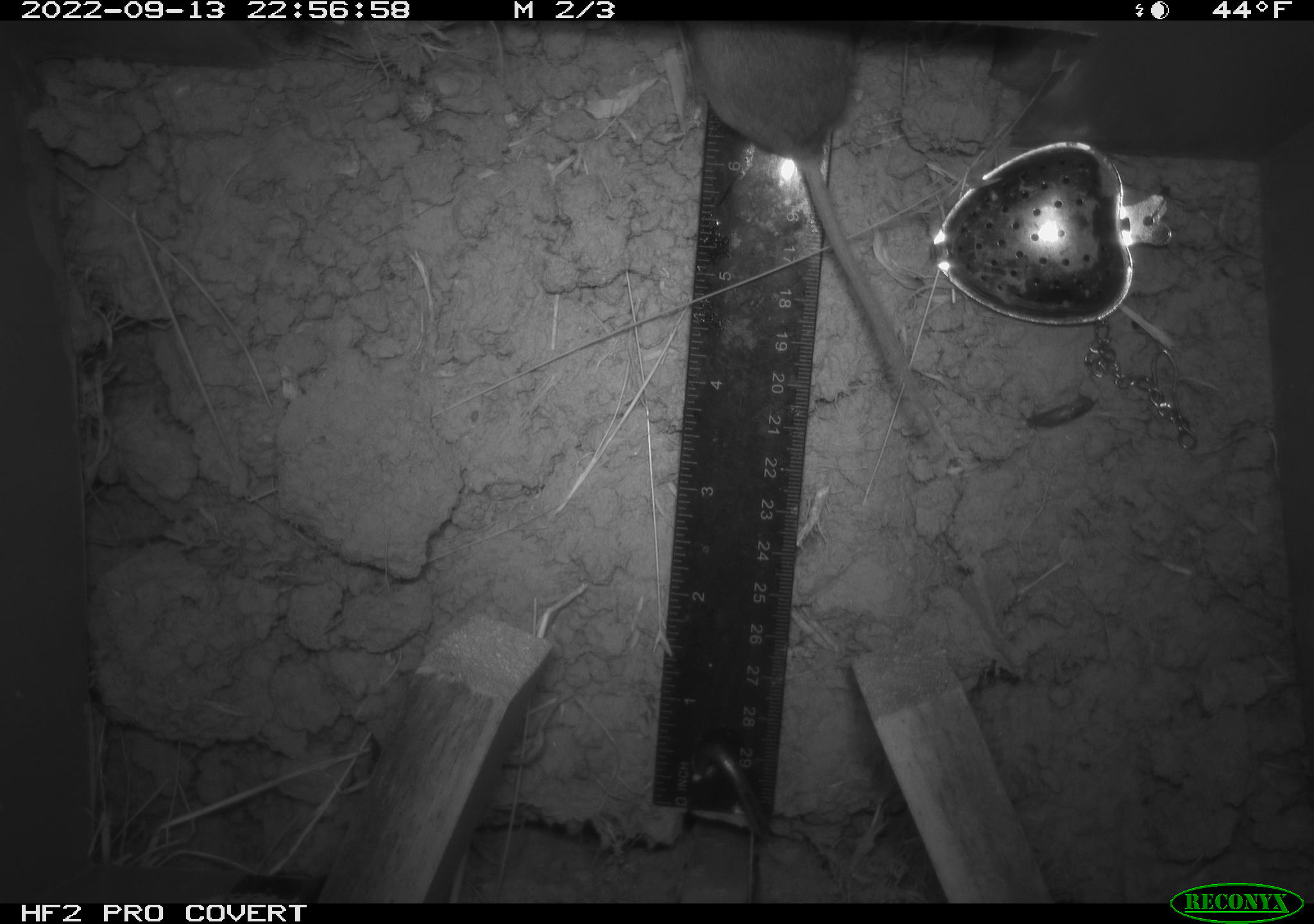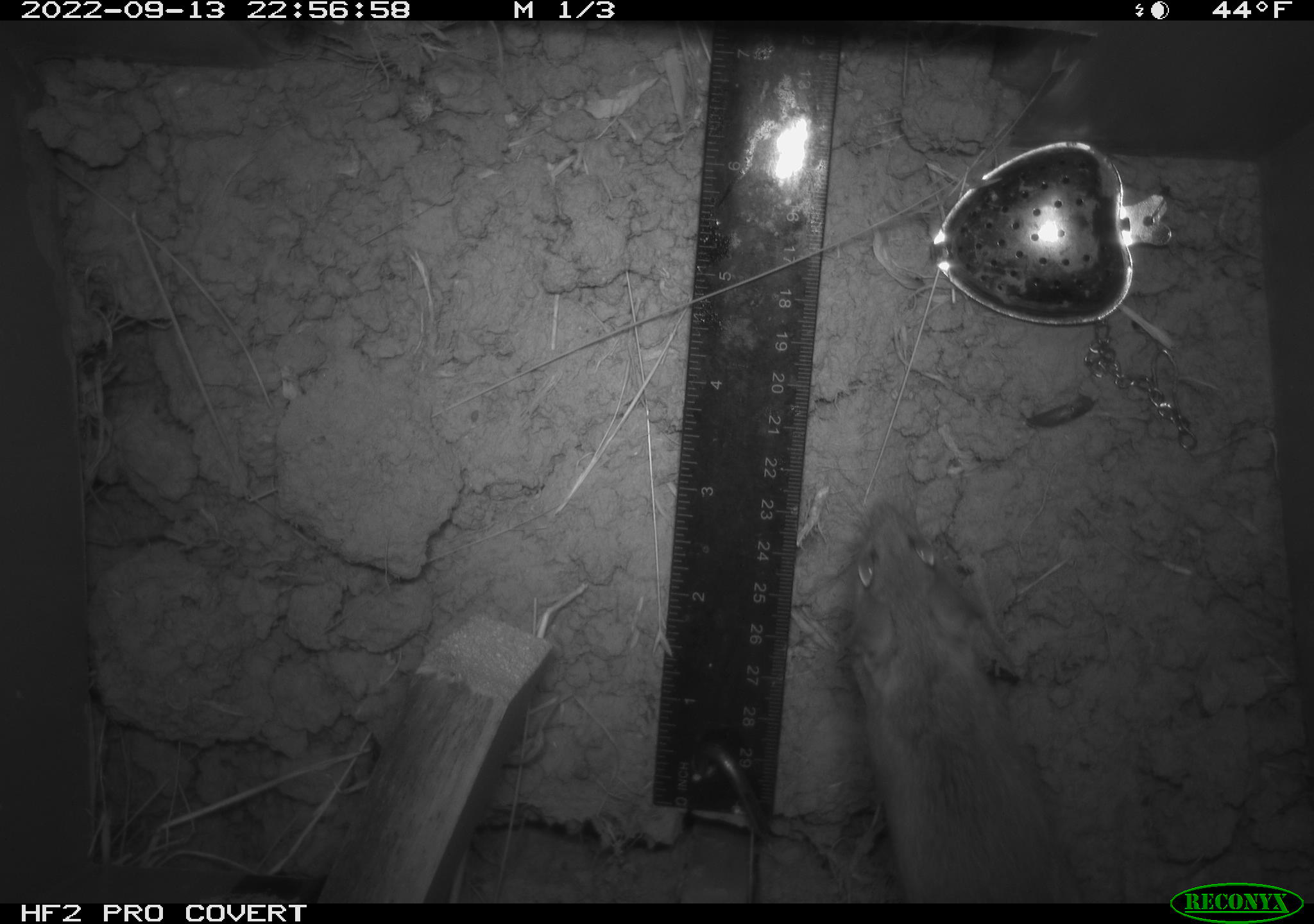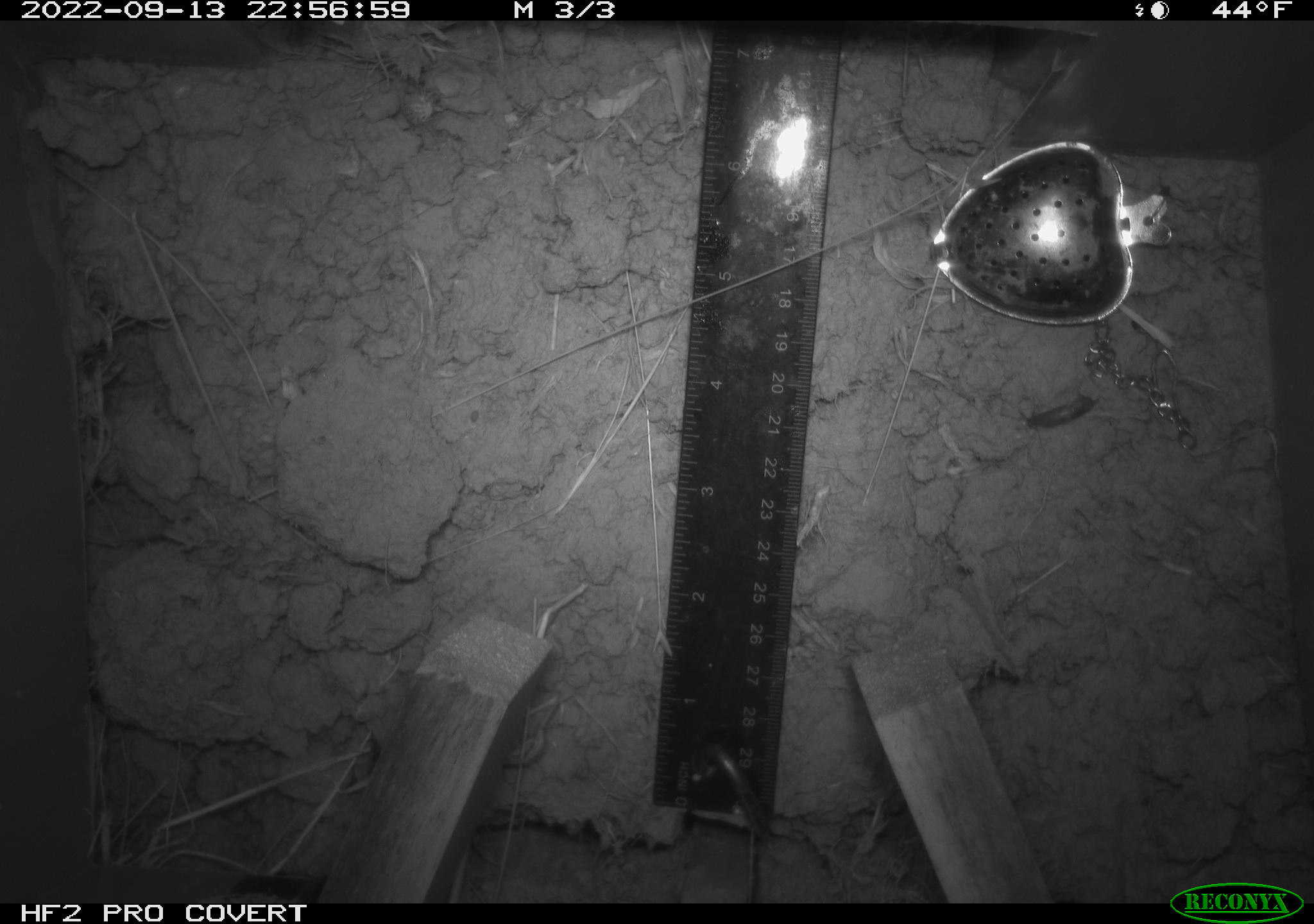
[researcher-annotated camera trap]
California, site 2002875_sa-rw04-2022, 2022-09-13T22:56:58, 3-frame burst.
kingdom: Animalia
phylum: Chordata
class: Mammalia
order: Rodentia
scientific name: Rodentia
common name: mouse species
Mouse species (Rodentia).